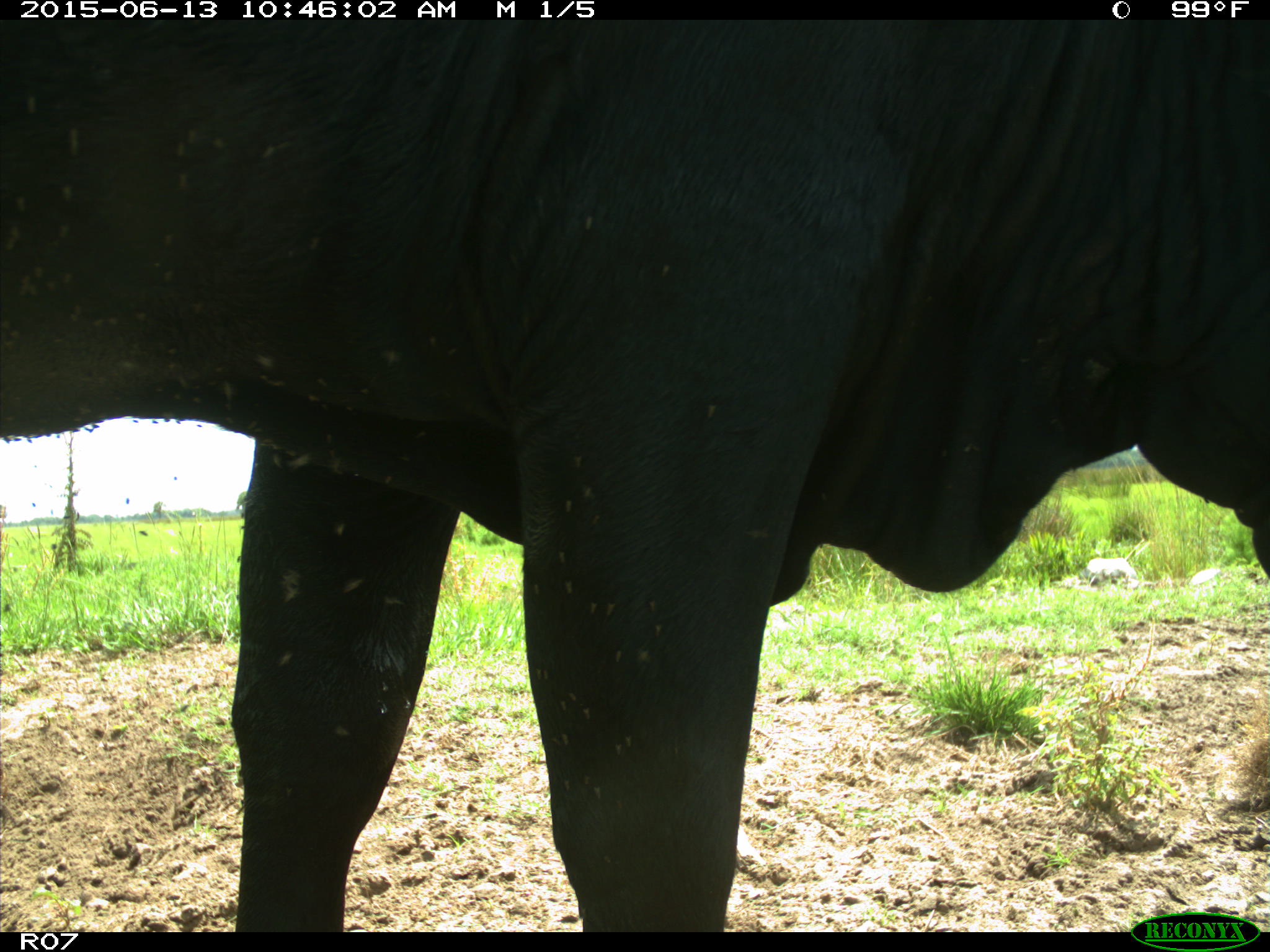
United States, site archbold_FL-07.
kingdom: Animalia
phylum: Chordata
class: Mammalia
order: Artiodactyla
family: Bovidae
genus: Bos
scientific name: Bos taurus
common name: domestic cow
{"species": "Bos taurus (domestic cow)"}